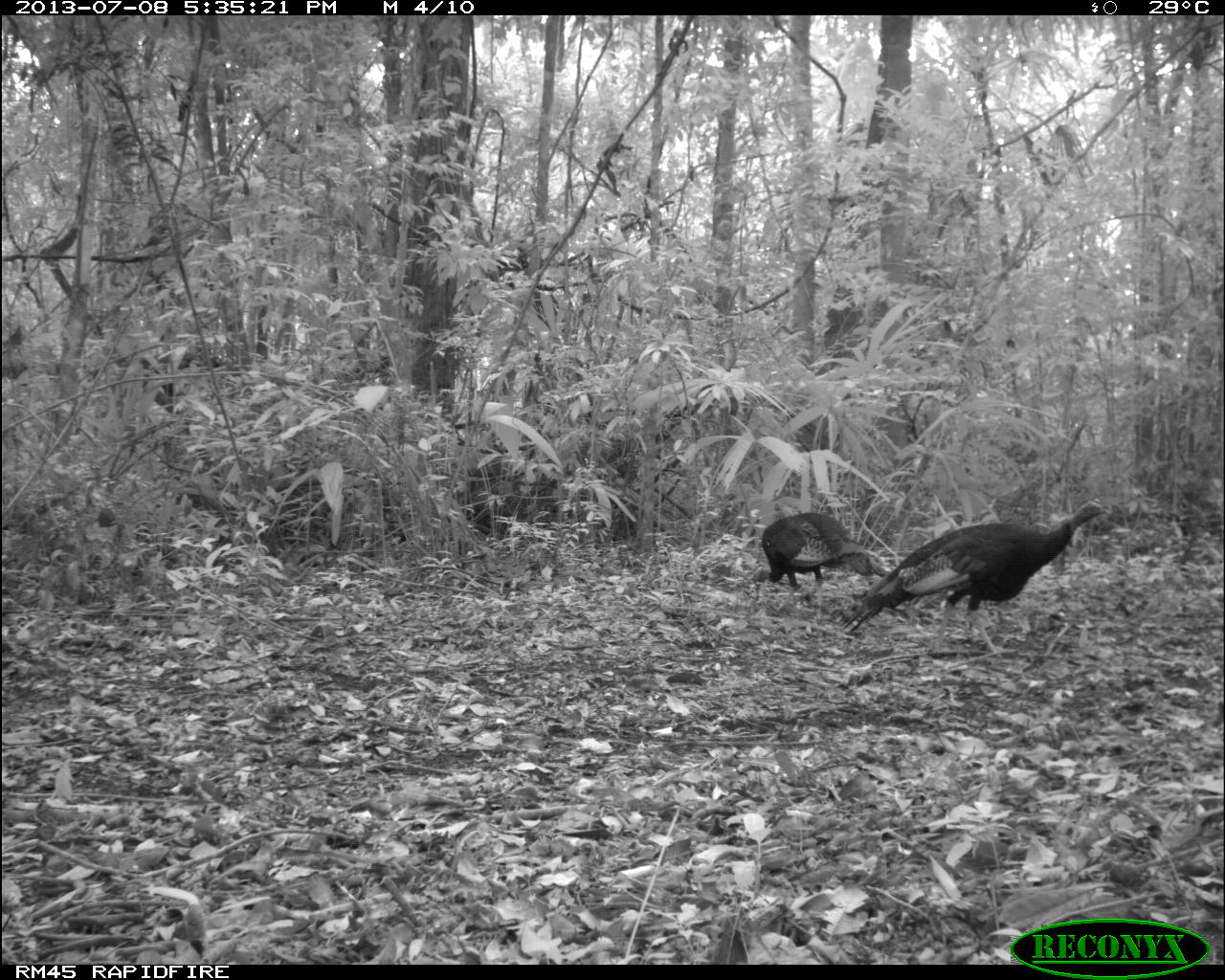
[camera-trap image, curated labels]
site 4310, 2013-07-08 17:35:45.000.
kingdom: Animalia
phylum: Chordata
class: Aves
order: Galliformes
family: Phasianidae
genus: Meleagris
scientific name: Meleagris ocellata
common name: ocellated turkey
Meleagris ocellata (ocellated turkey), count 2.